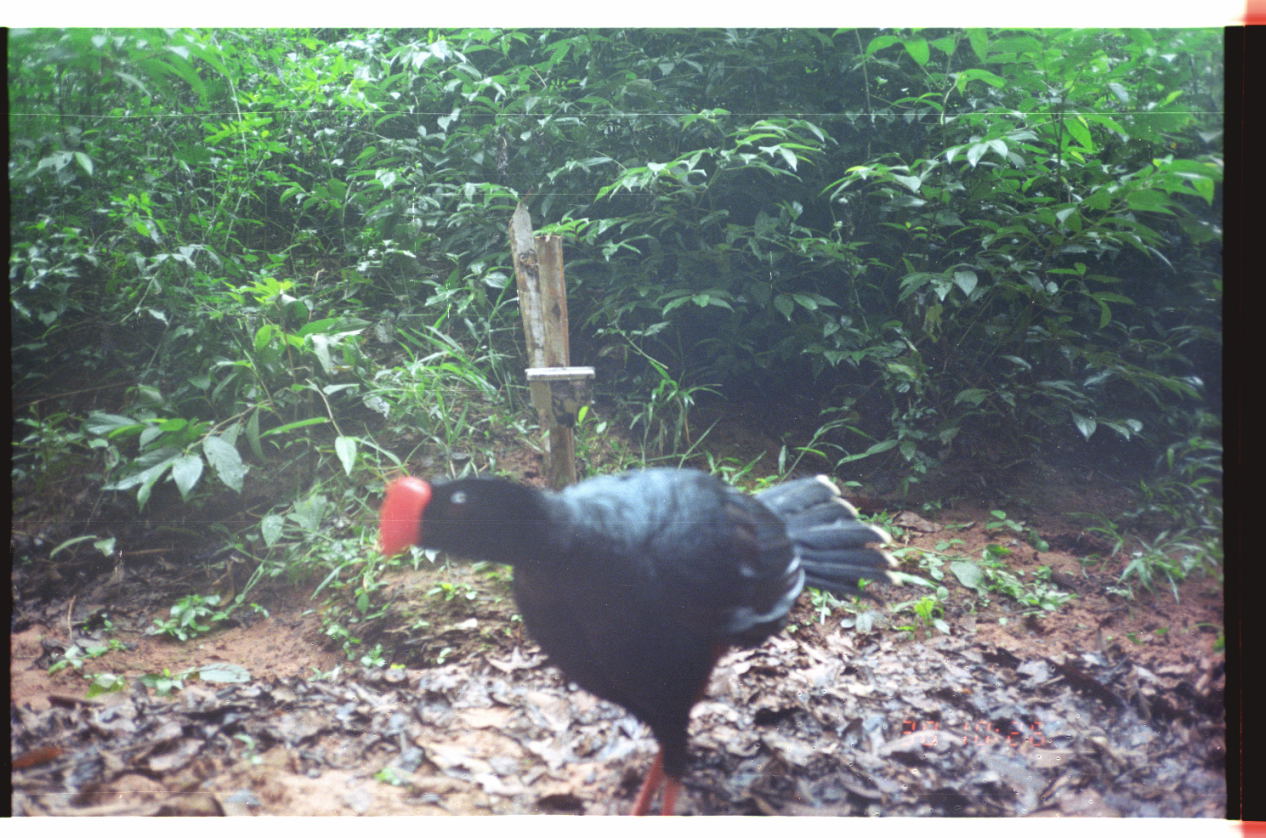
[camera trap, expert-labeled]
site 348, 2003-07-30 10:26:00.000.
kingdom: Animalia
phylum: Chordata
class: Aves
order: Galliformes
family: Cracidae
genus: Mitu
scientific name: Mitu tuberosum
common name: razor-billed curassow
Mitu tuberosum (razor-billed curassow).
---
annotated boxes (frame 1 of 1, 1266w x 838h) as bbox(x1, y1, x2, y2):
mitu tuberosum: bbox(374, 464, 905, 816)